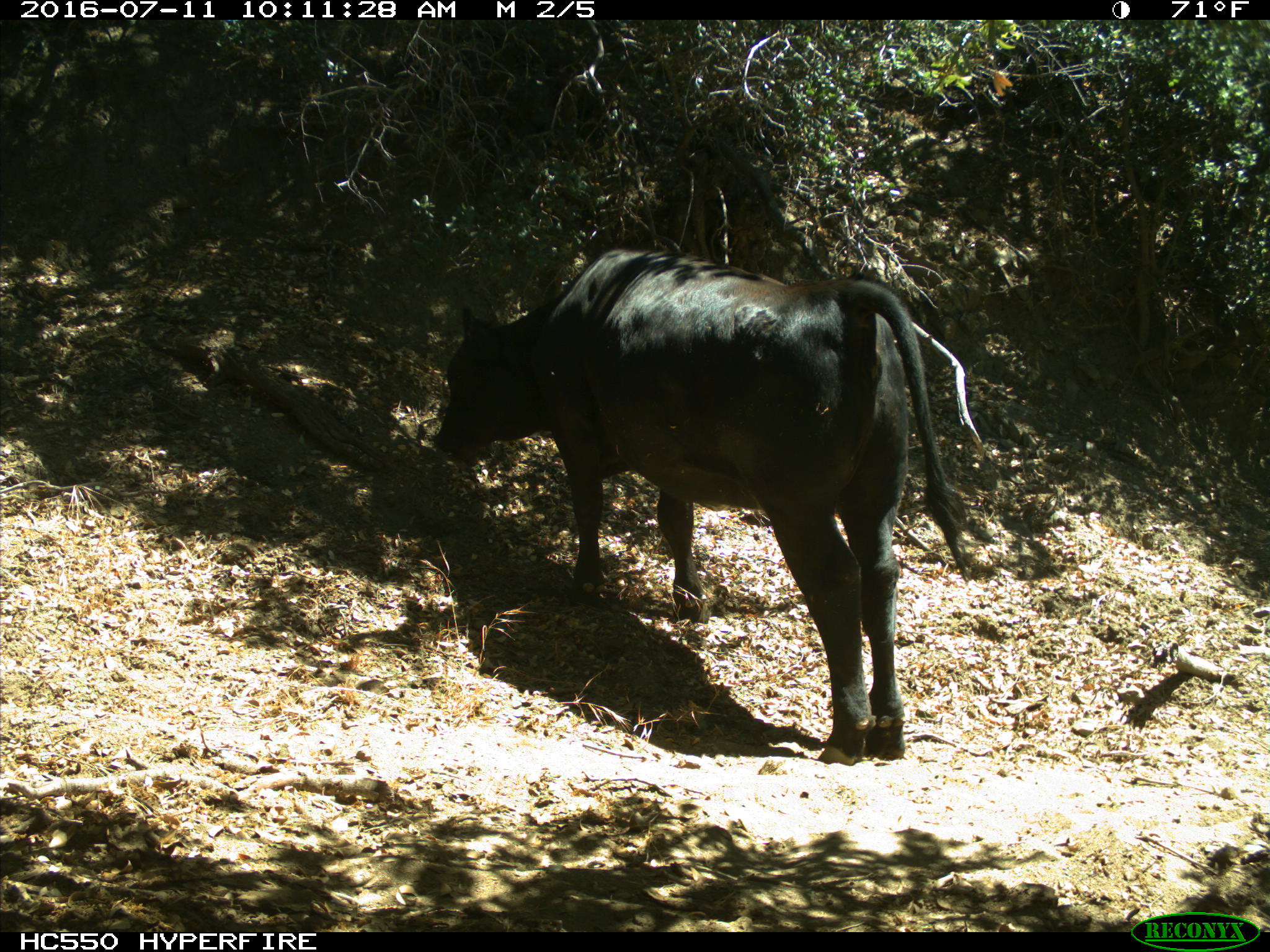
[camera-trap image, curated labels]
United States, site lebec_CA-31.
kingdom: Animalia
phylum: Chordata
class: Mammalia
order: Artiodactyla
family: Bovidae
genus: Bos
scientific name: Bos taurus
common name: domestic cow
Bos taurus (domestic cow).